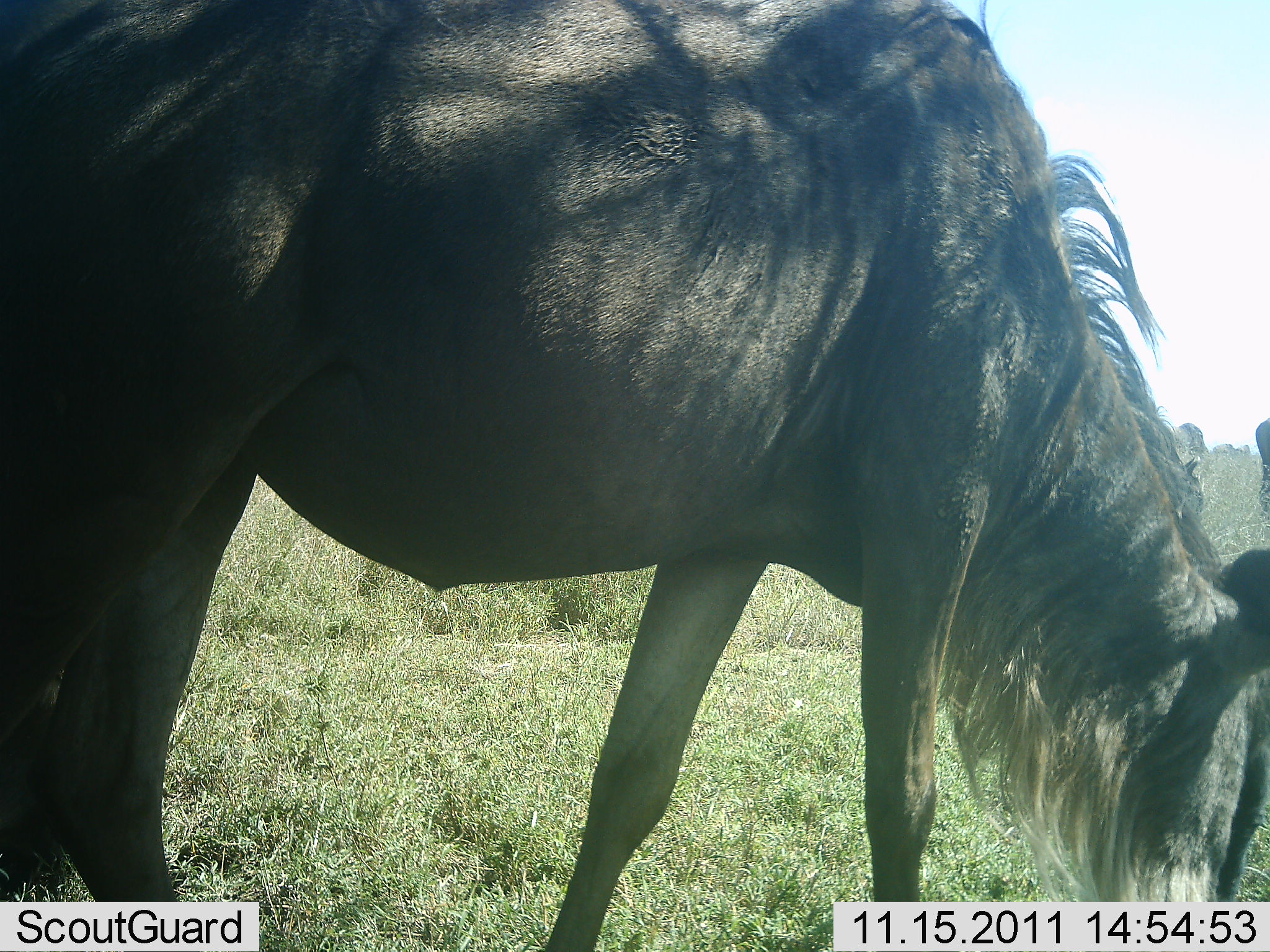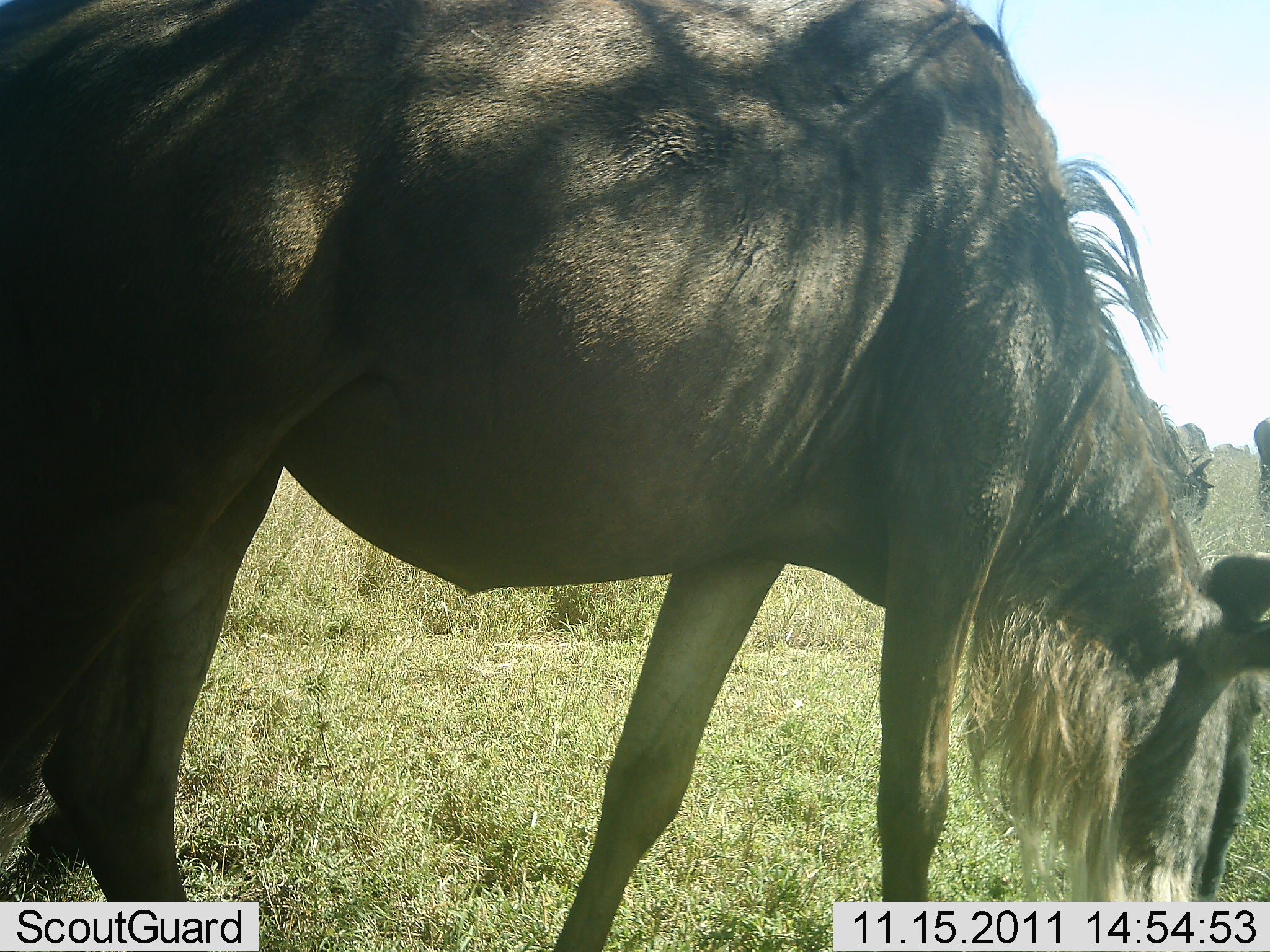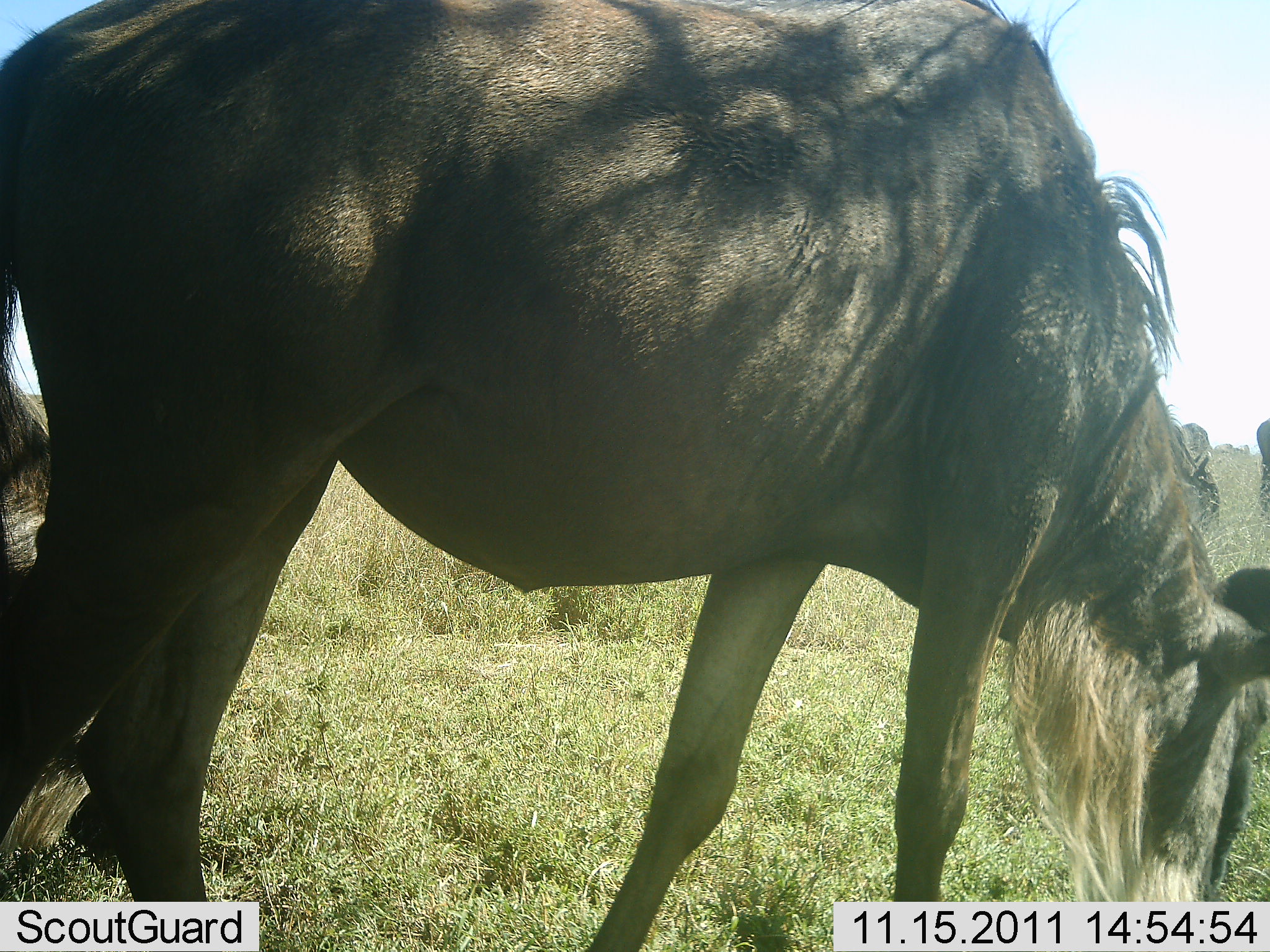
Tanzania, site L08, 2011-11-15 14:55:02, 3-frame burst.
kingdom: Animalia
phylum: Chordata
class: Mammalia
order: Artiodactyla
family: Bovidae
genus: Connochaetes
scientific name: Connochaetes taurinus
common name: blue wildebeest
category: wildebeest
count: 3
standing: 25%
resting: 0%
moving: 0%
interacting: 0%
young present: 0%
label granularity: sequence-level